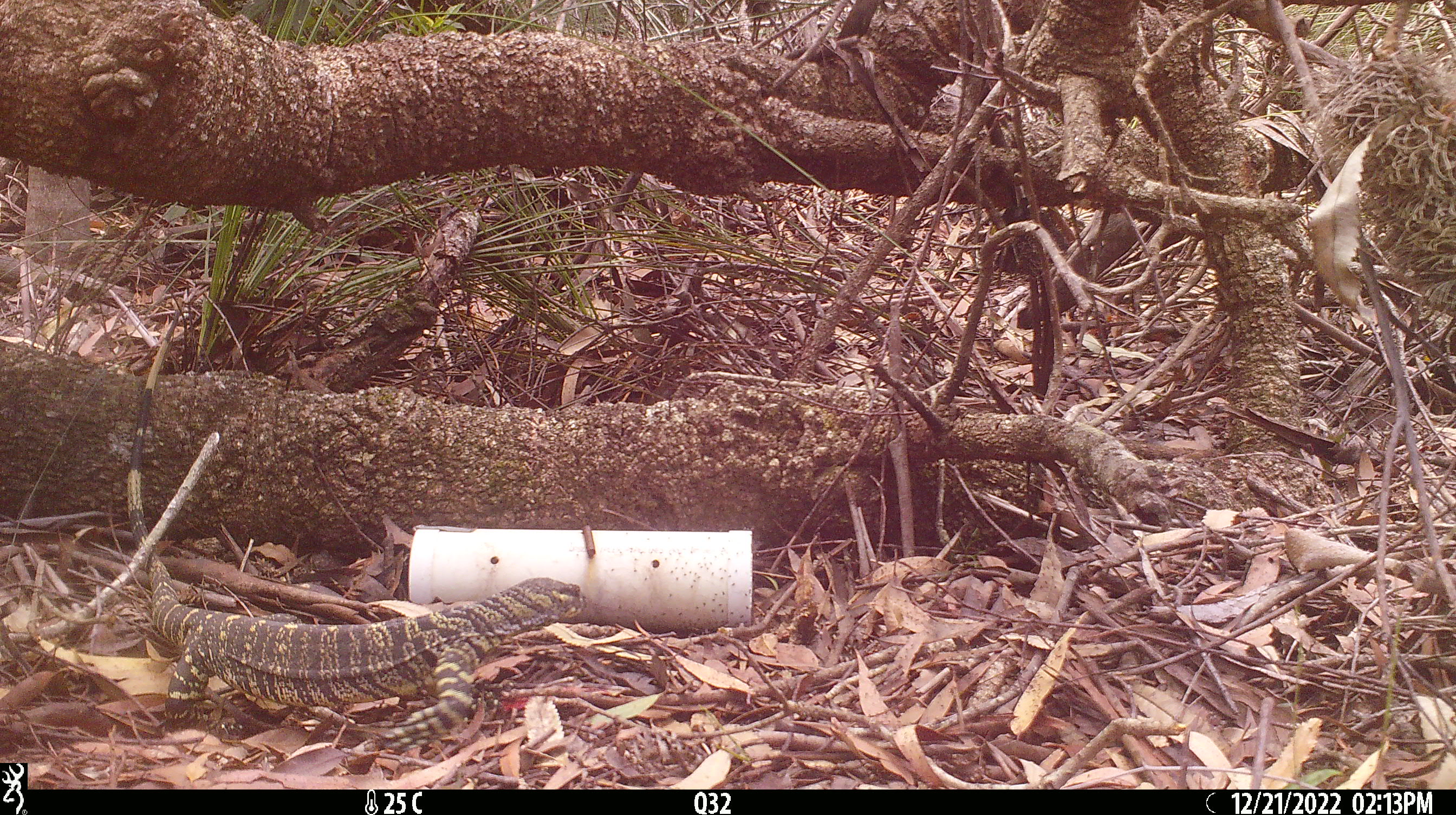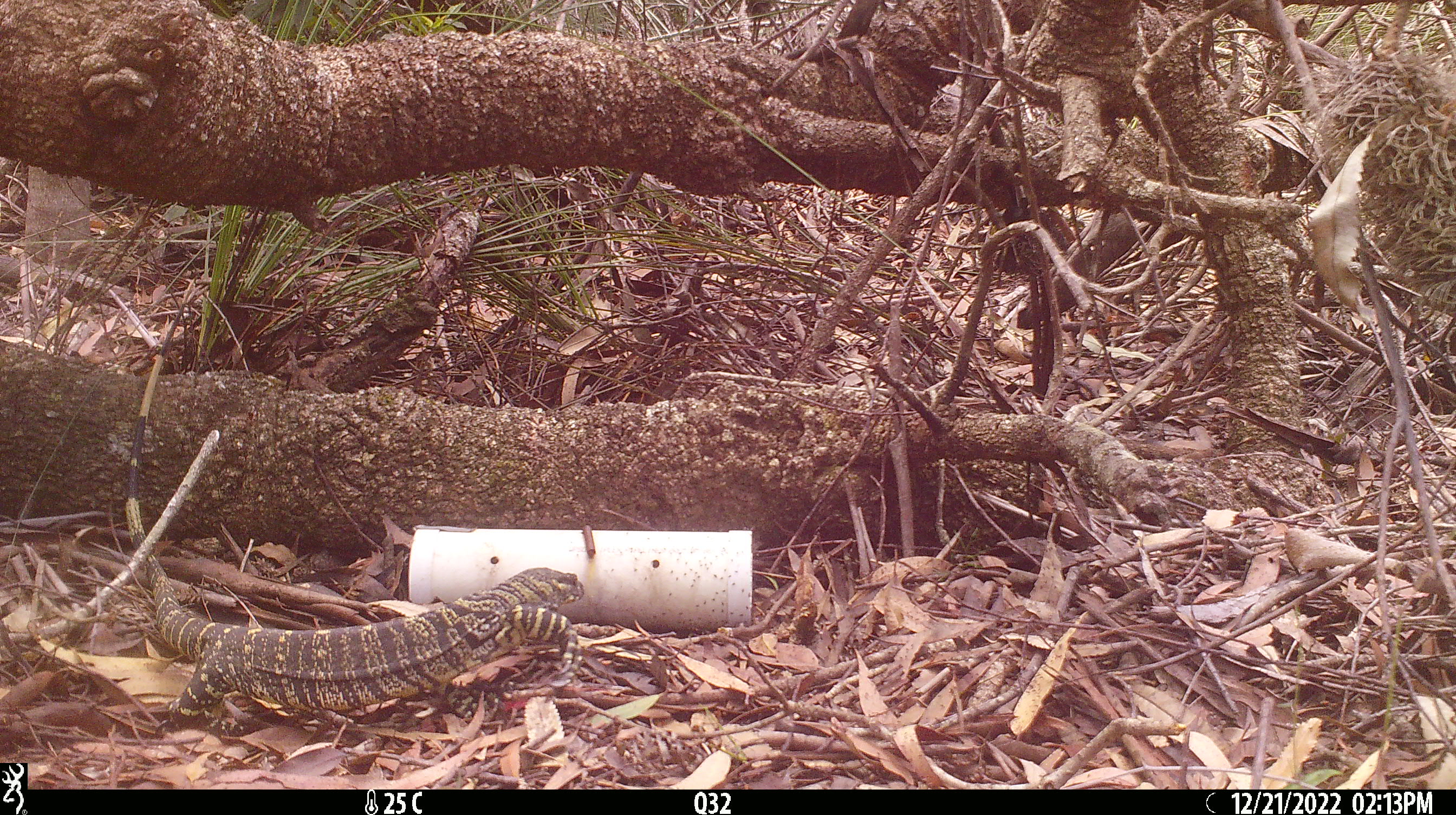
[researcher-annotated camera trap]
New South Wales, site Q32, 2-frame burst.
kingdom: Animalia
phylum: Chordata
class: Reptilia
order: Squamata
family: Varanidae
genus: Varanus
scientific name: Varanus varius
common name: lace monitor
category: goanna